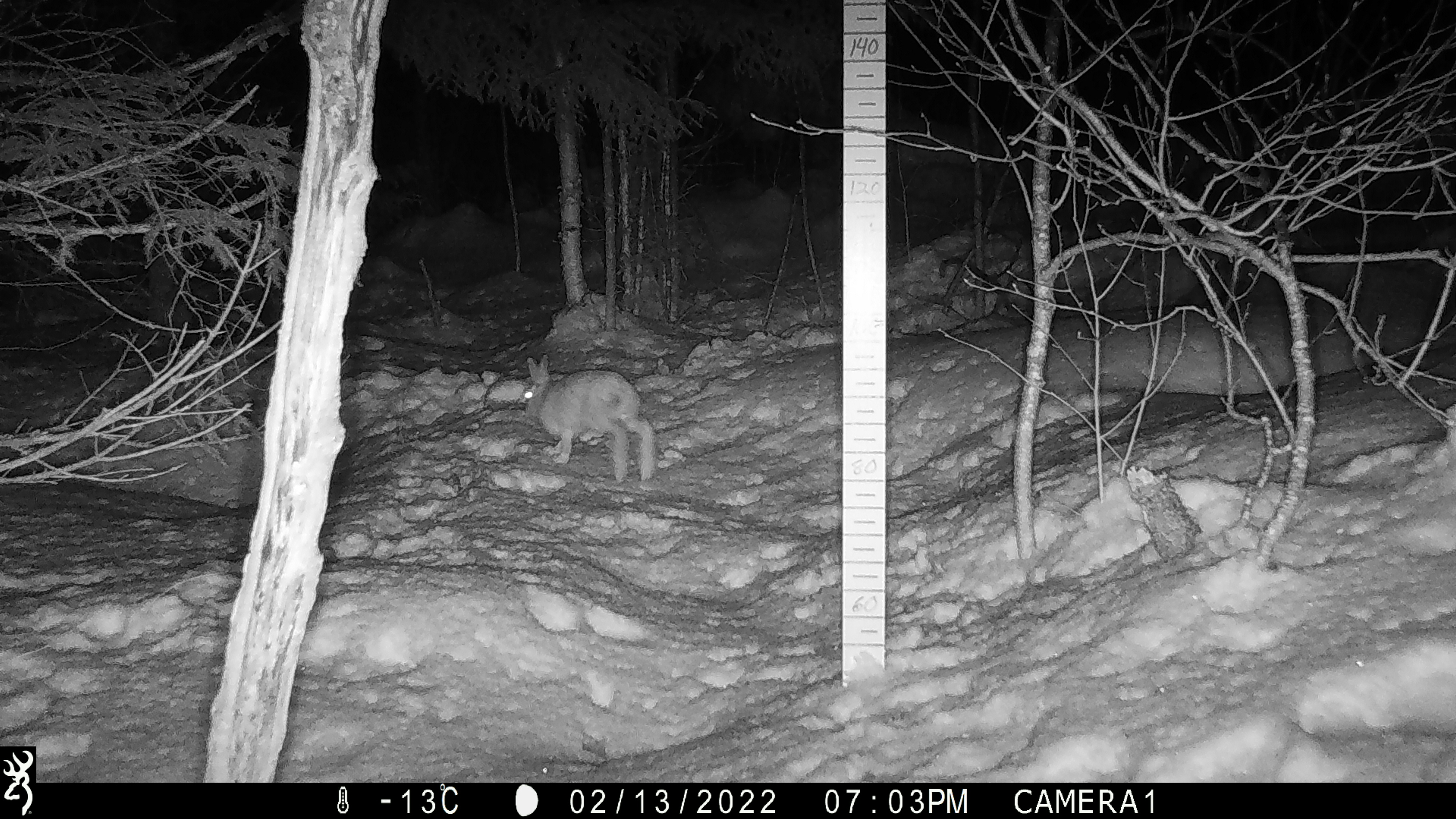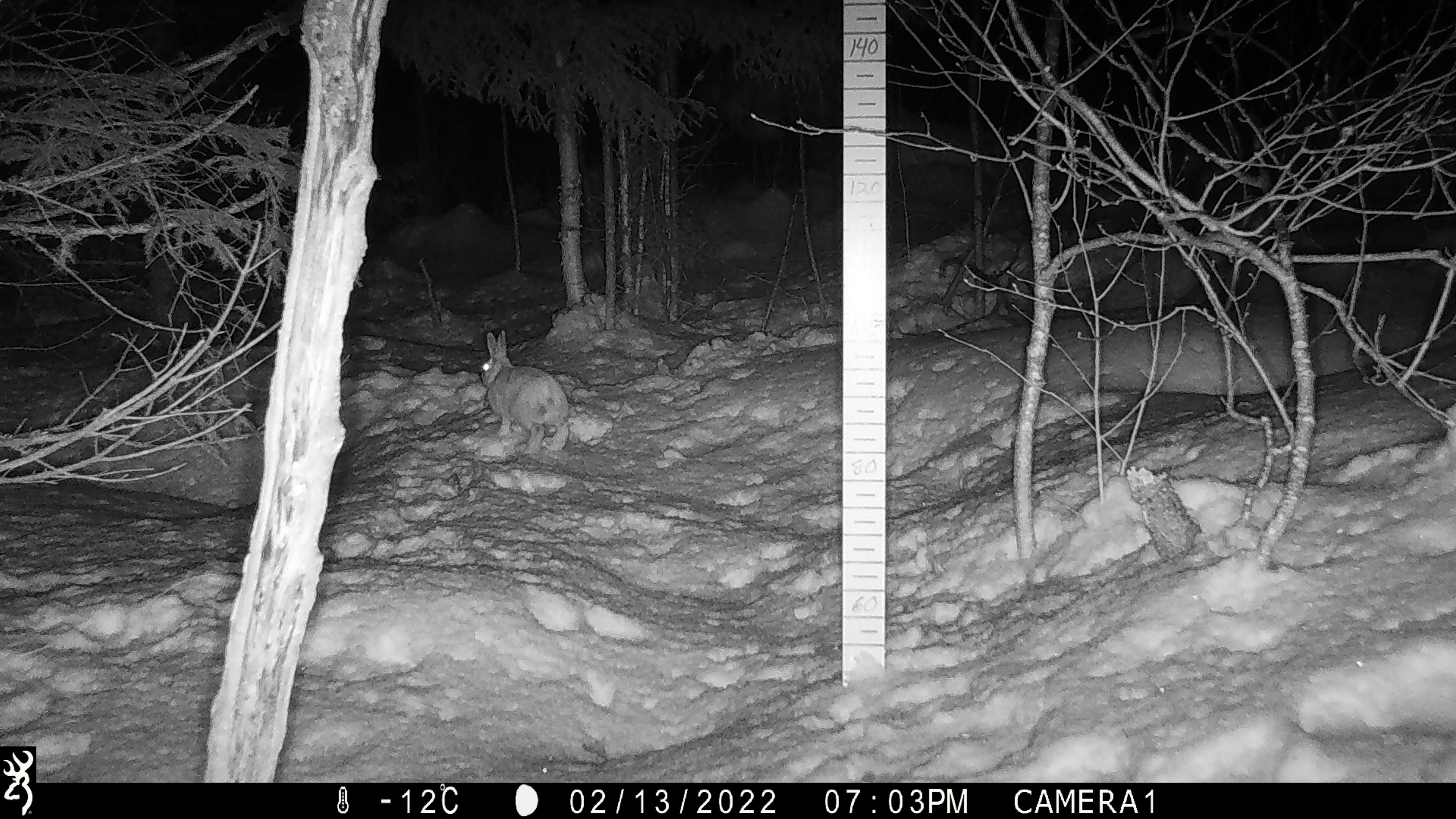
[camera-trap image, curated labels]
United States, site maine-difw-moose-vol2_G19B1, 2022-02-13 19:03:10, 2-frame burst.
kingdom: Animalia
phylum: Chordata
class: Mammalia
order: Lagomorpha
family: Leporidae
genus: Lepus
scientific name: Lepus americanus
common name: snowshoe hare